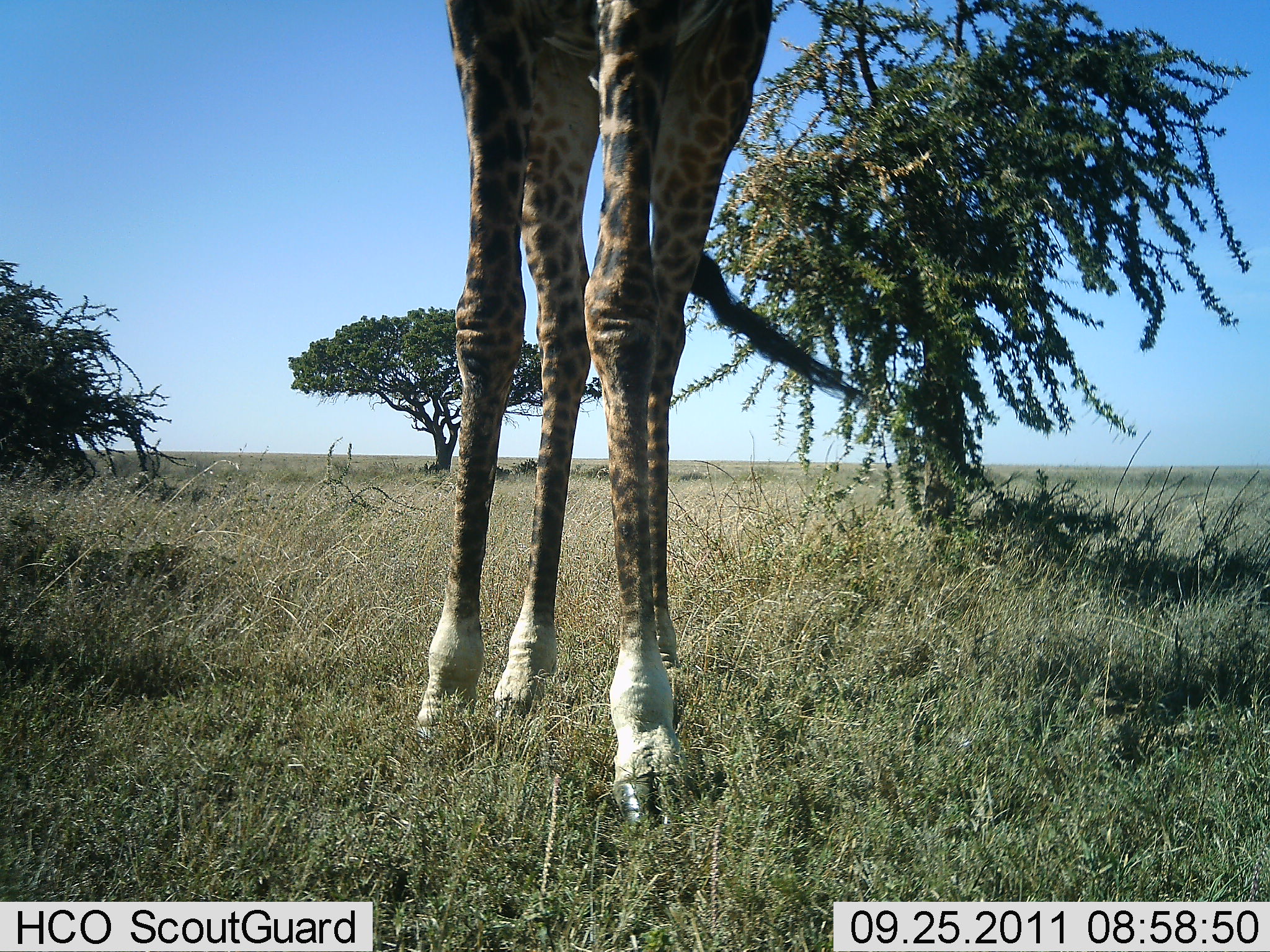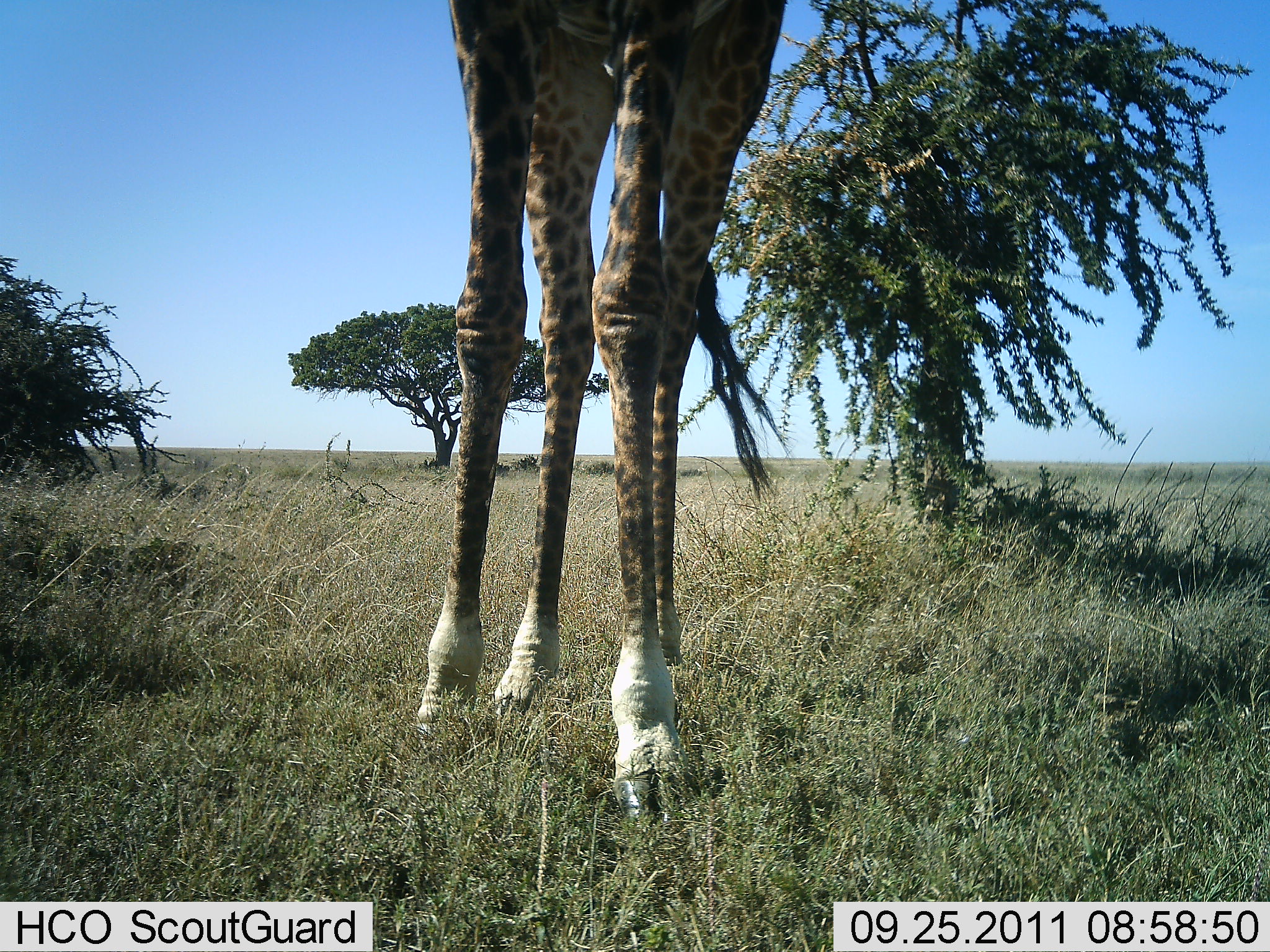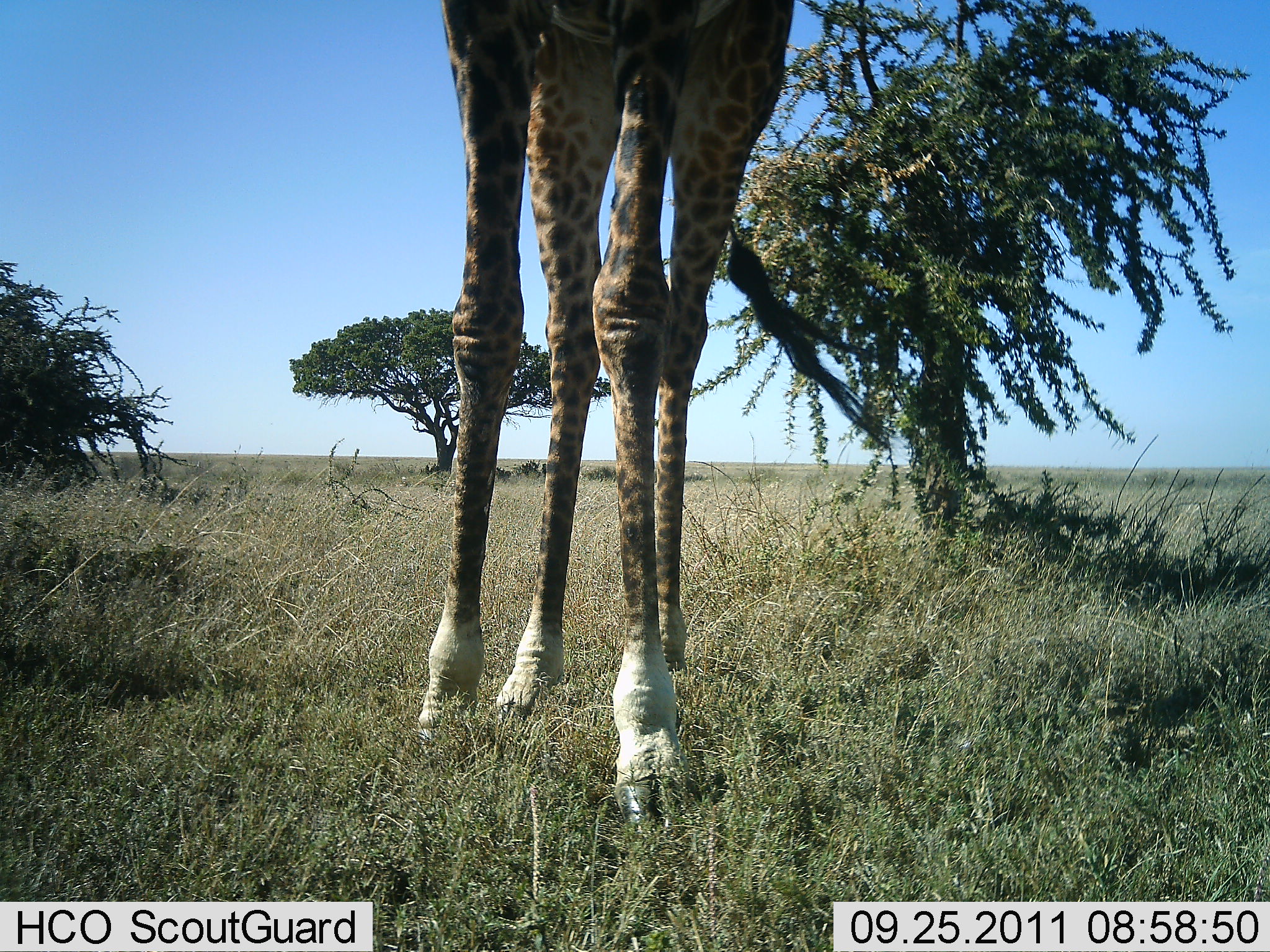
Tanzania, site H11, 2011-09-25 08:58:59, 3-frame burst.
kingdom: Animalia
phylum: Chordata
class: Mammalia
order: Artiodactyla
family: Giraffidae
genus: Giraffa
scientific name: Giraffa camelopardalis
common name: giraffe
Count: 1.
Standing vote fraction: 77%.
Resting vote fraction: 0%.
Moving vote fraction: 15%.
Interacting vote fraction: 0%.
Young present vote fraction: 0%.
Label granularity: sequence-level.